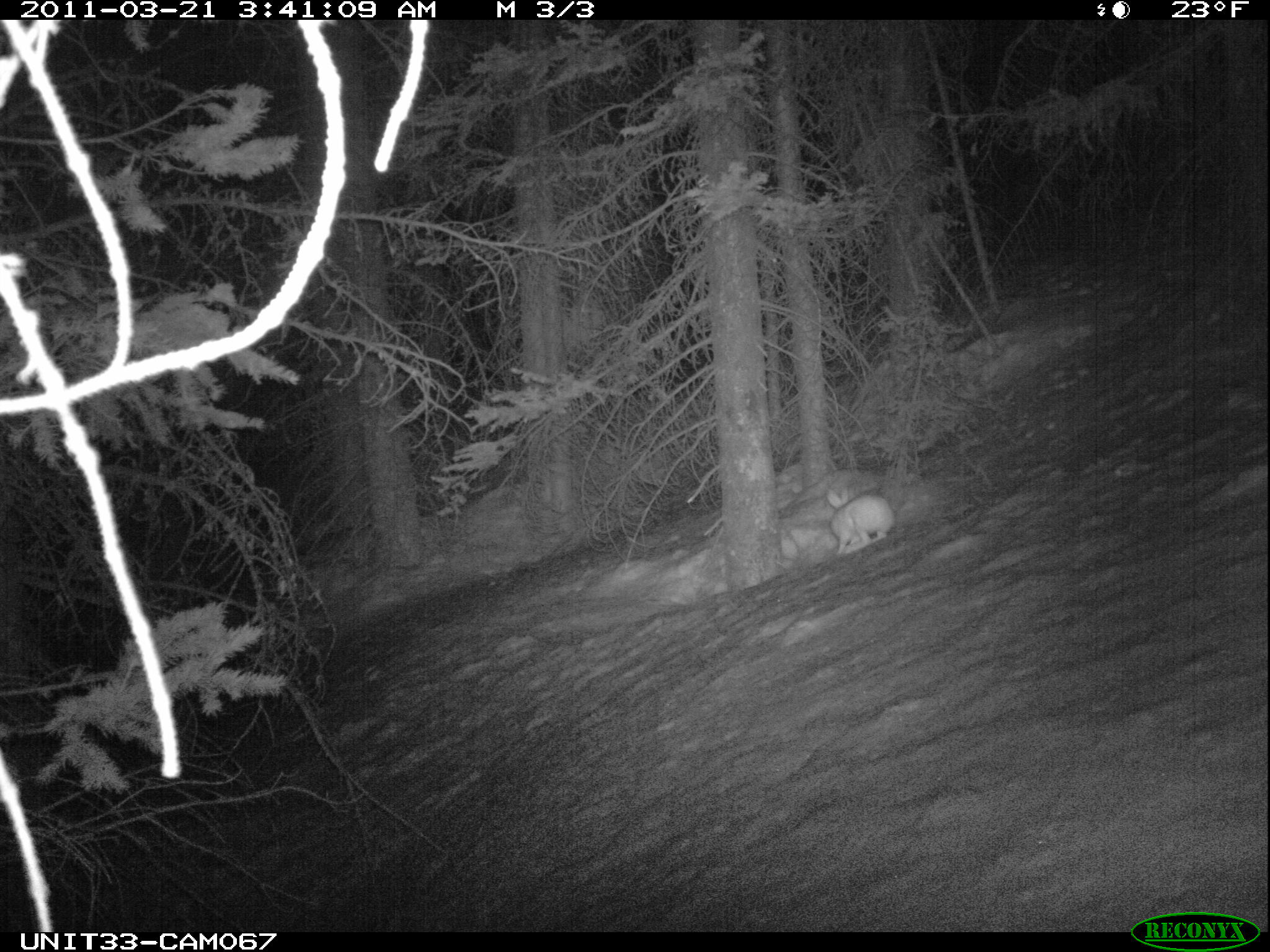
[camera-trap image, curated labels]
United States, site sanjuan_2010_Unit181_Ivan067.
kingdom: Animalia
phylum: Chordata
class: Mammalia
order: Lagomorpha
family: Leporidae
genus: Lepus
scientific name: Lepus americanus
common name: snowshoe hare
Lepus americanus (snowshoe hare).